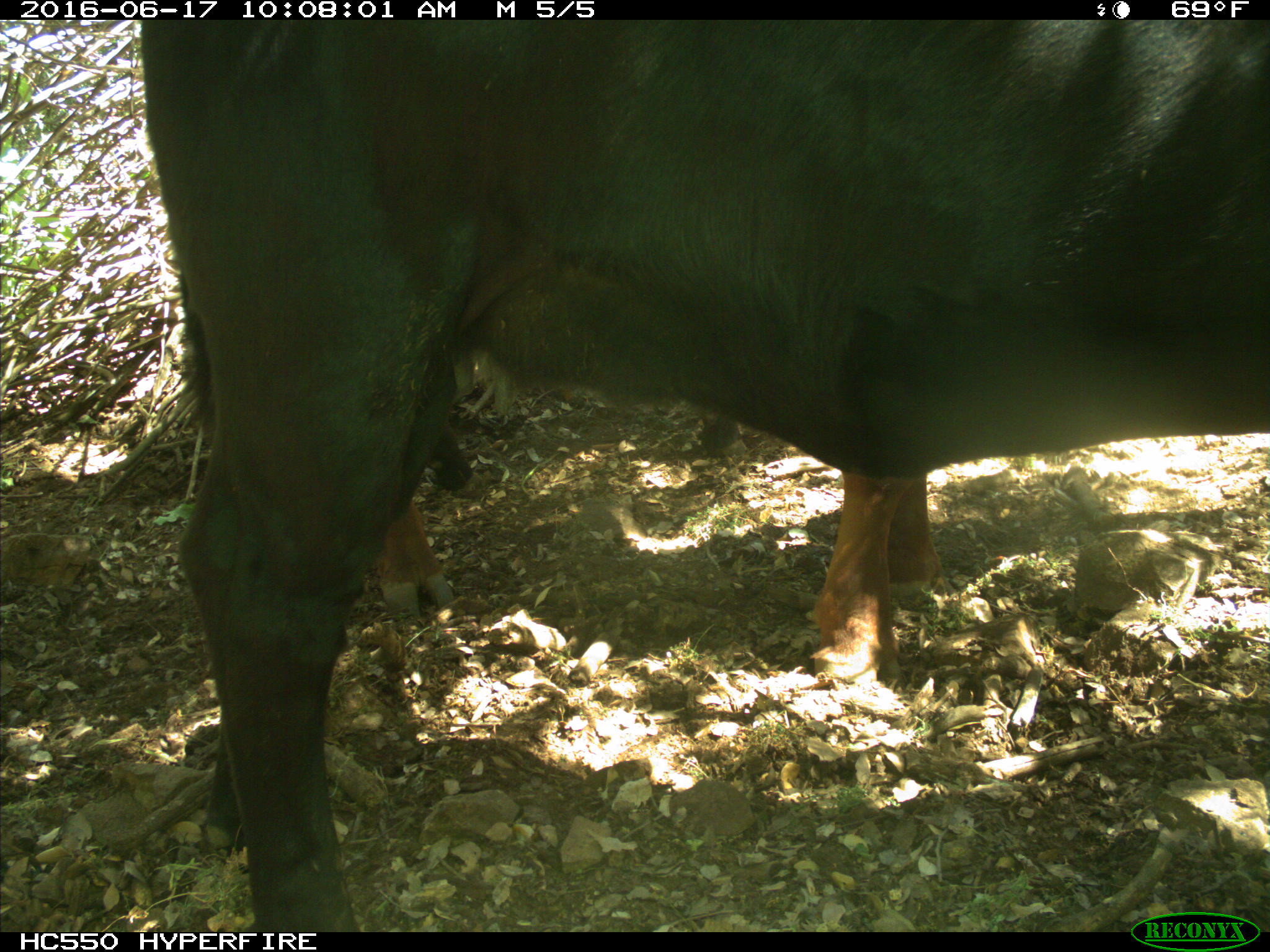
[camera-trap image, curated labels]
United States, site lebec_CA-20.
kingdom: Animalia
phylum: Chordata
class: Mammalia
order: Artiodactyla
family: Bovidae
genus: Bos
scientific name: Bos taurus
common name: domestic cow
Bos taurus (domestic cow).